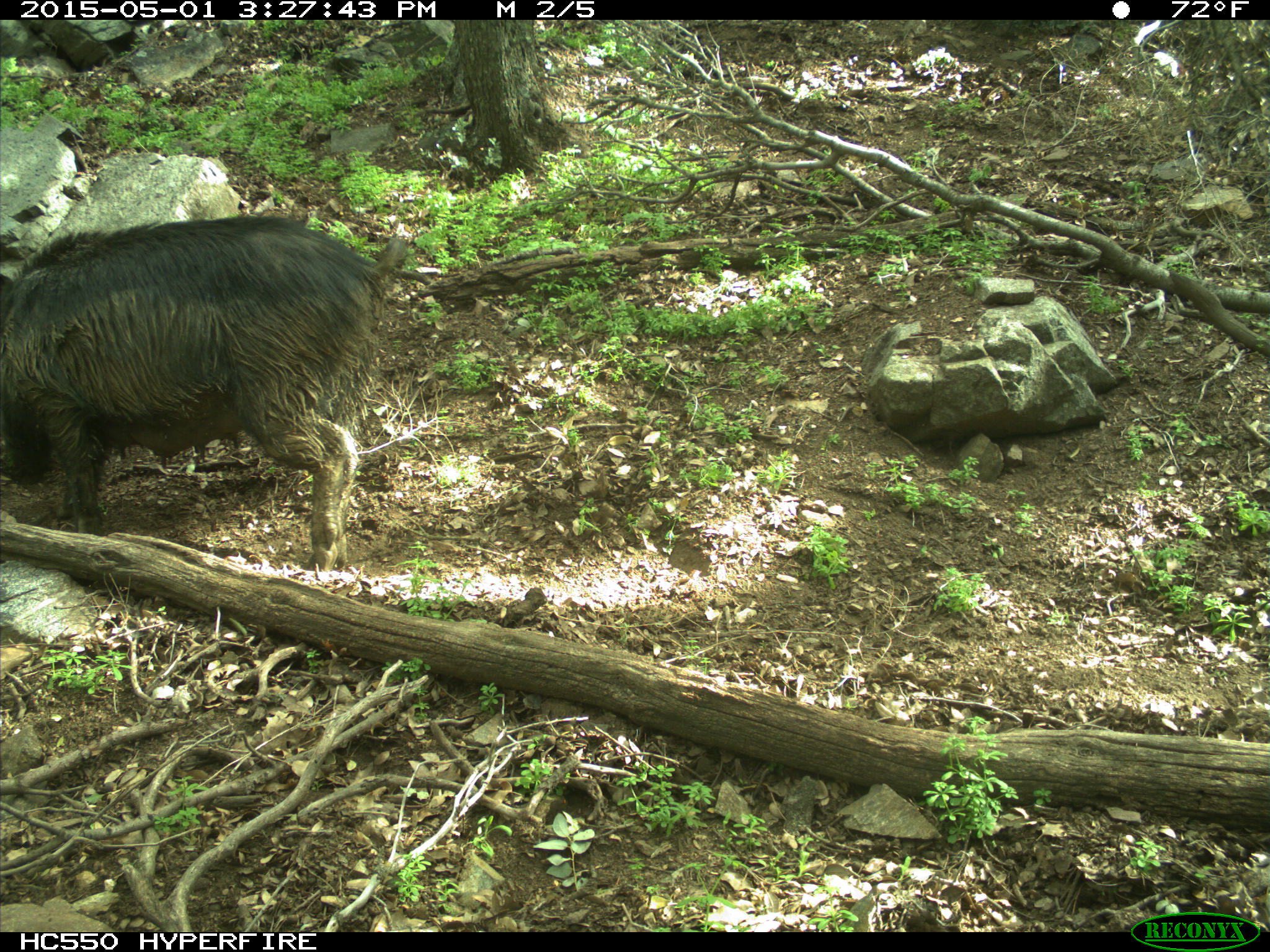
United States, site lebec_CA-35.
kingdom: Animalia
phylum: Chordata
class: Mammalia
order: Artiodactyla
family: Suidae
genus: Sus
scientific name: Sus scrofa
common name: wild boar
Sus scrofa (wild boar).